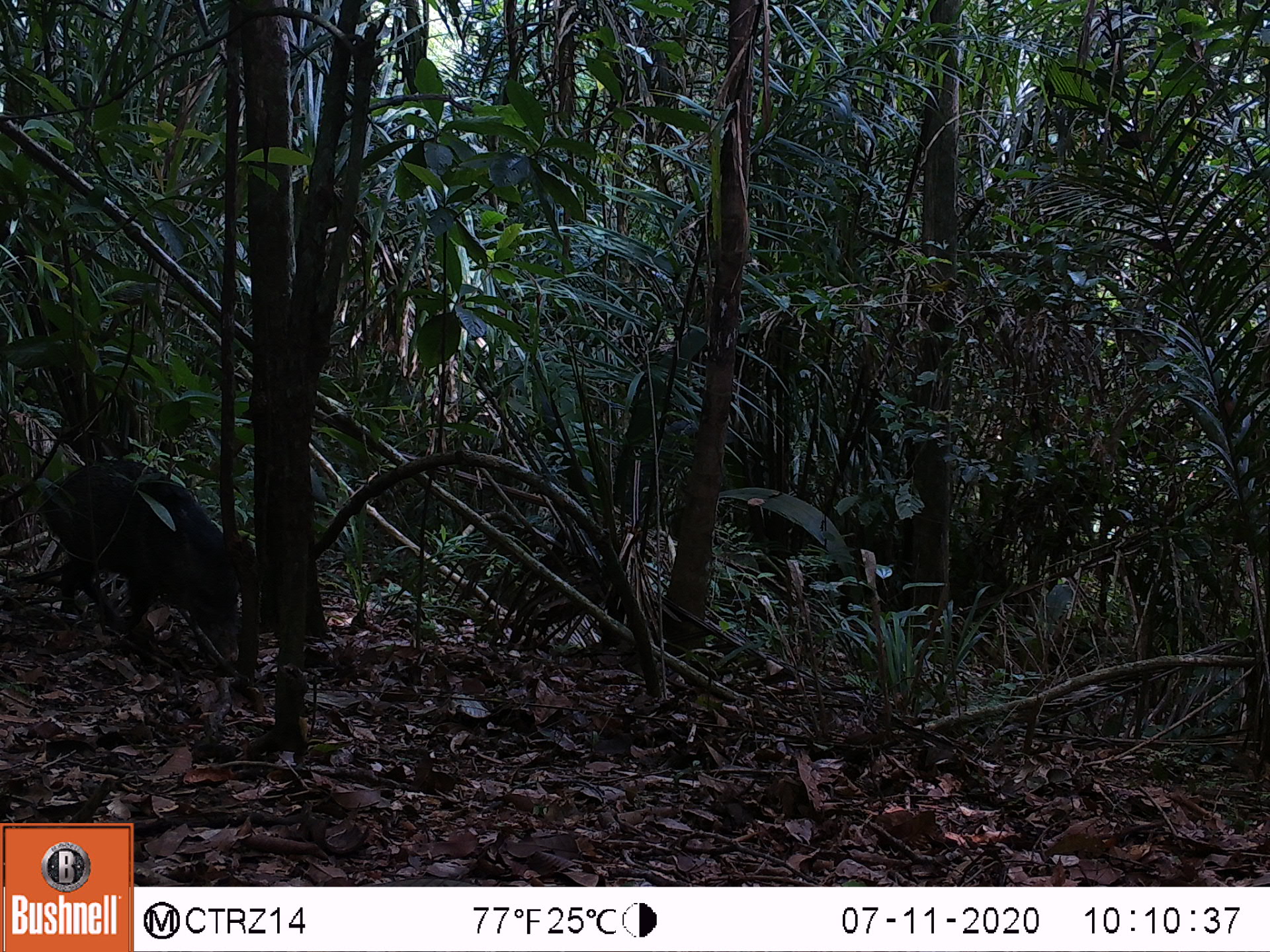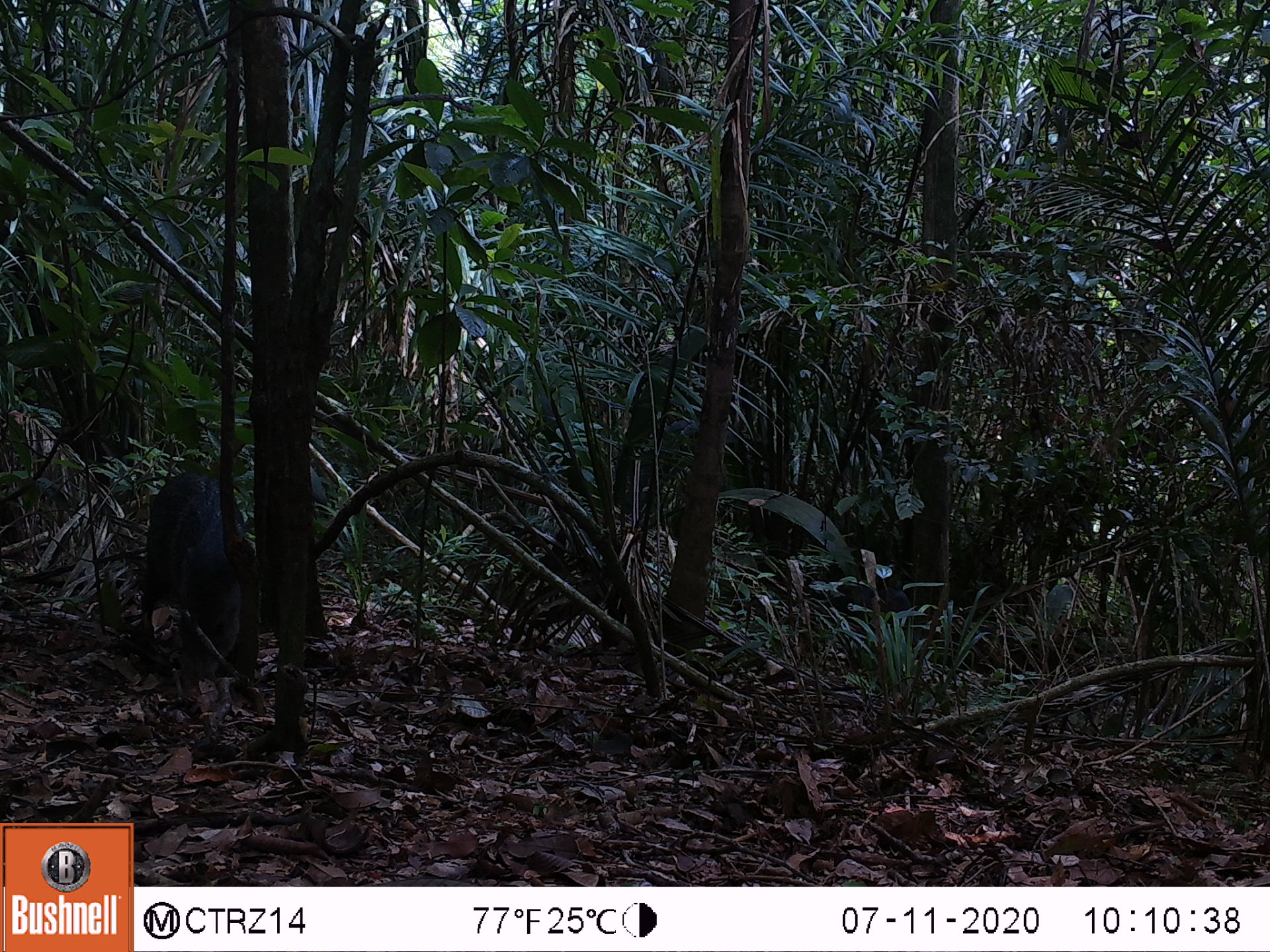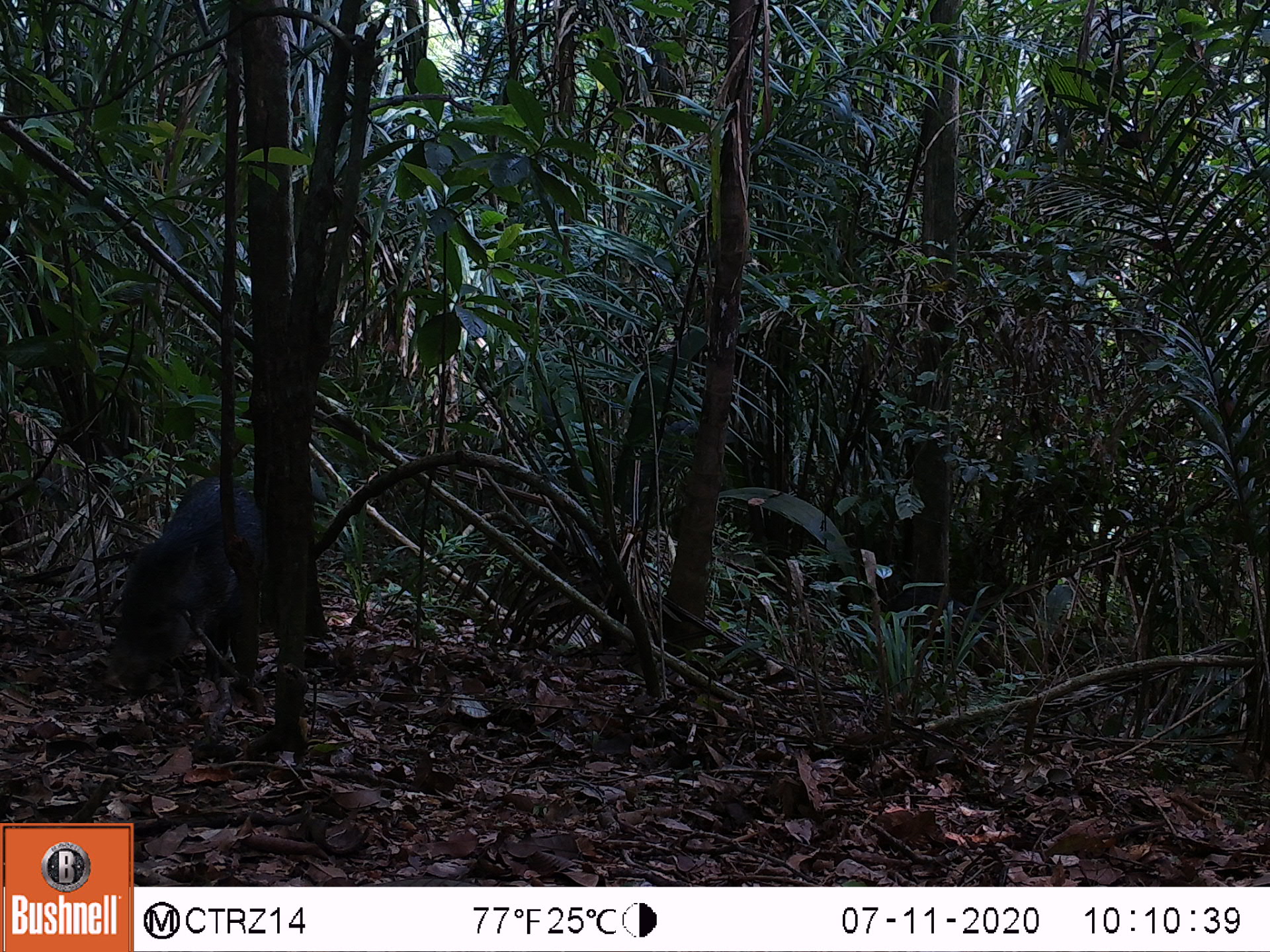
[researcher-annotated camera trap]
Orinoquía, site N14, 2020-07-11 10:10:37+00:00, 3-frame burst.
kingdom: Animalia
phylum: Chordata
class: Mammalia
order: Artiodactyla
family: Tayassuidae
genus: Pecari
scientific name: Pecari tajacu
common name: collared peccary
Collared peccary (Pecari tajacu).